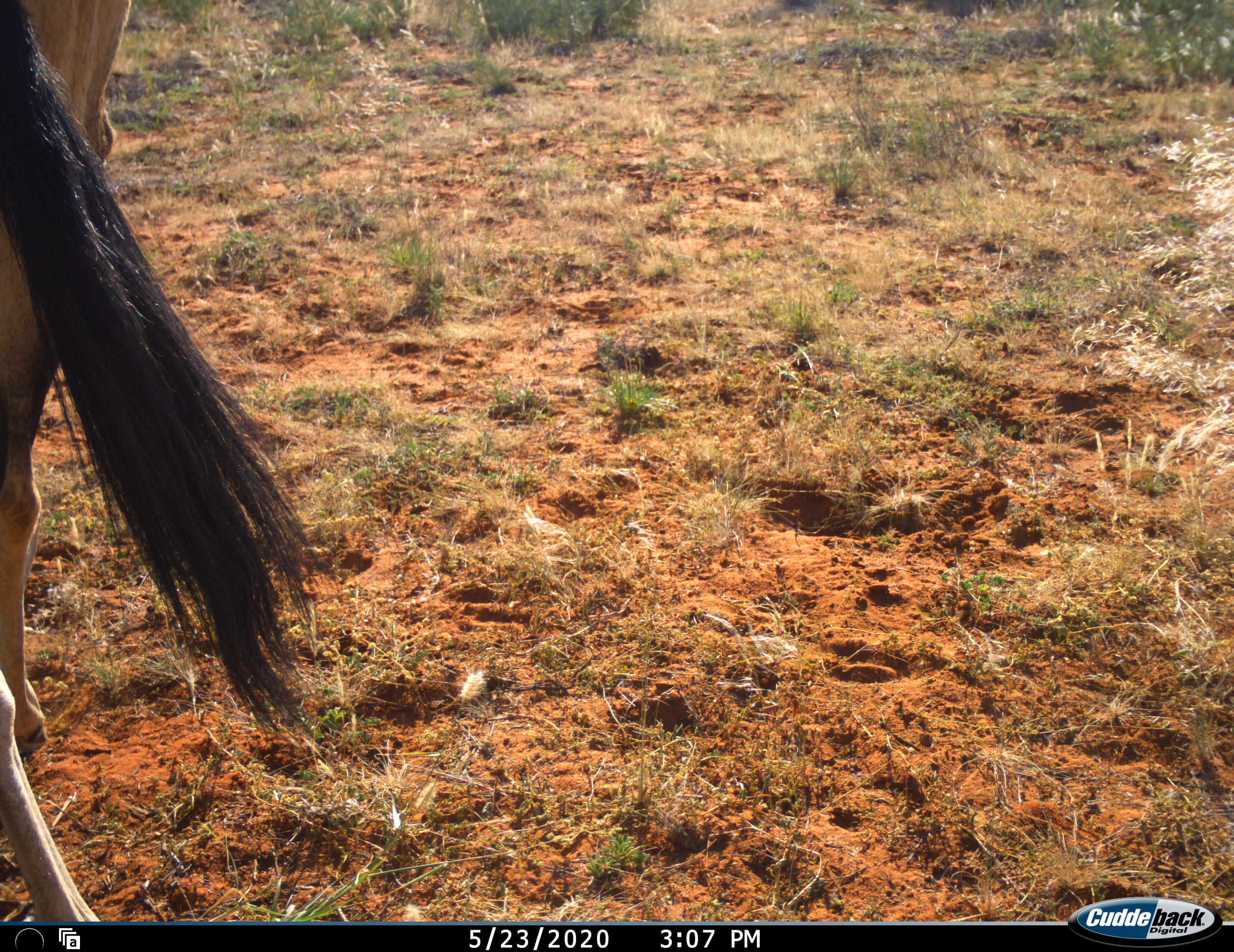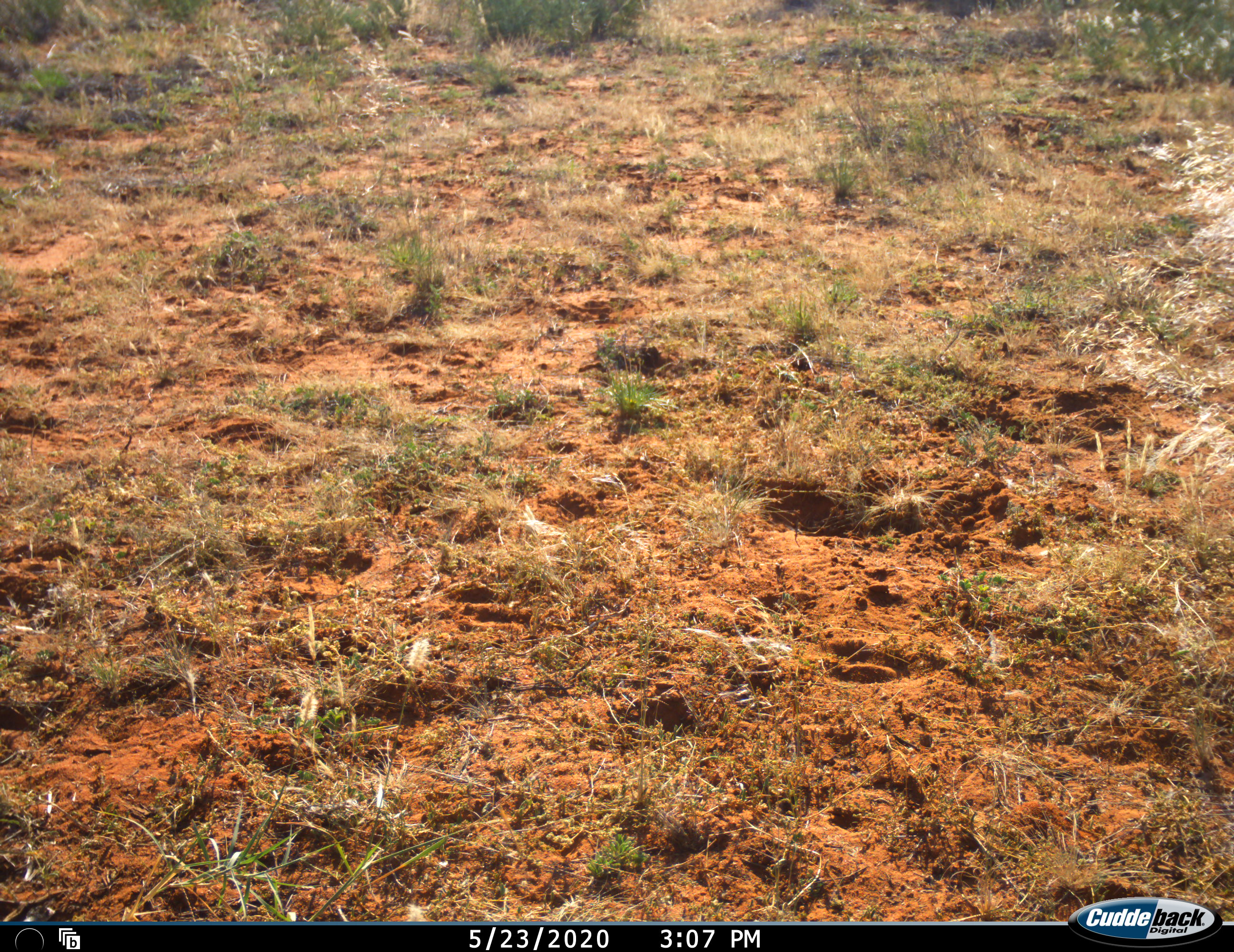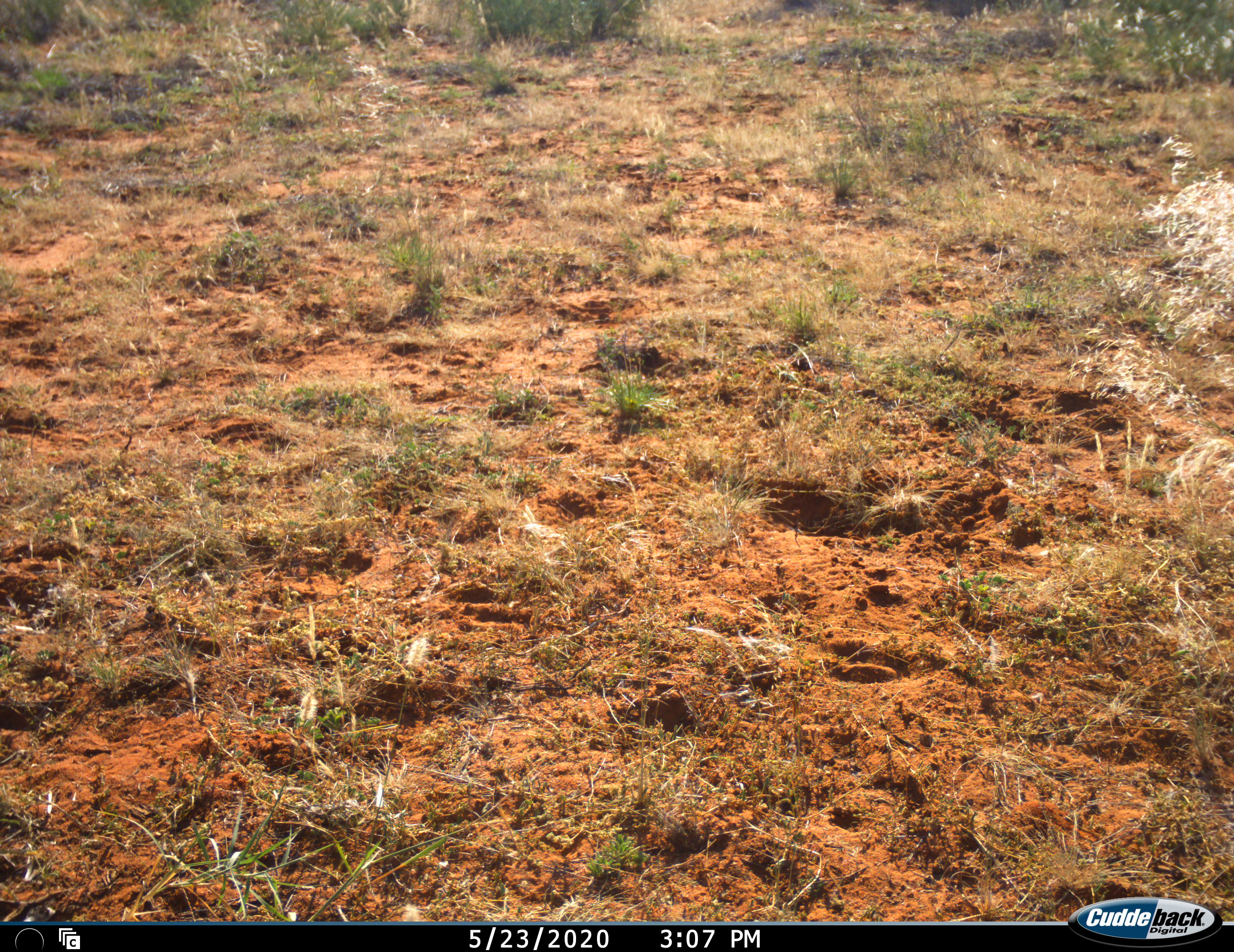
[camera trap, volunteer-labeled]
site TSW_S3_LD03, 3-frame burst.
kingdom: Animalia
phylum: Chordata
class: Mammalia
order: Artiodactyla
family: Bovidae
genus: Alcelaphus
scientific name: Alcelaphus buselaphus caama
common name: red hartebeest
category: hartebeestred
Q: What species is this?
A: Hartebeestred (red hartebeest) (Alcelaphus buselaphus caama).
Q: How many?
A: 1.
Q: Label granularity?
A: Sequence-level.